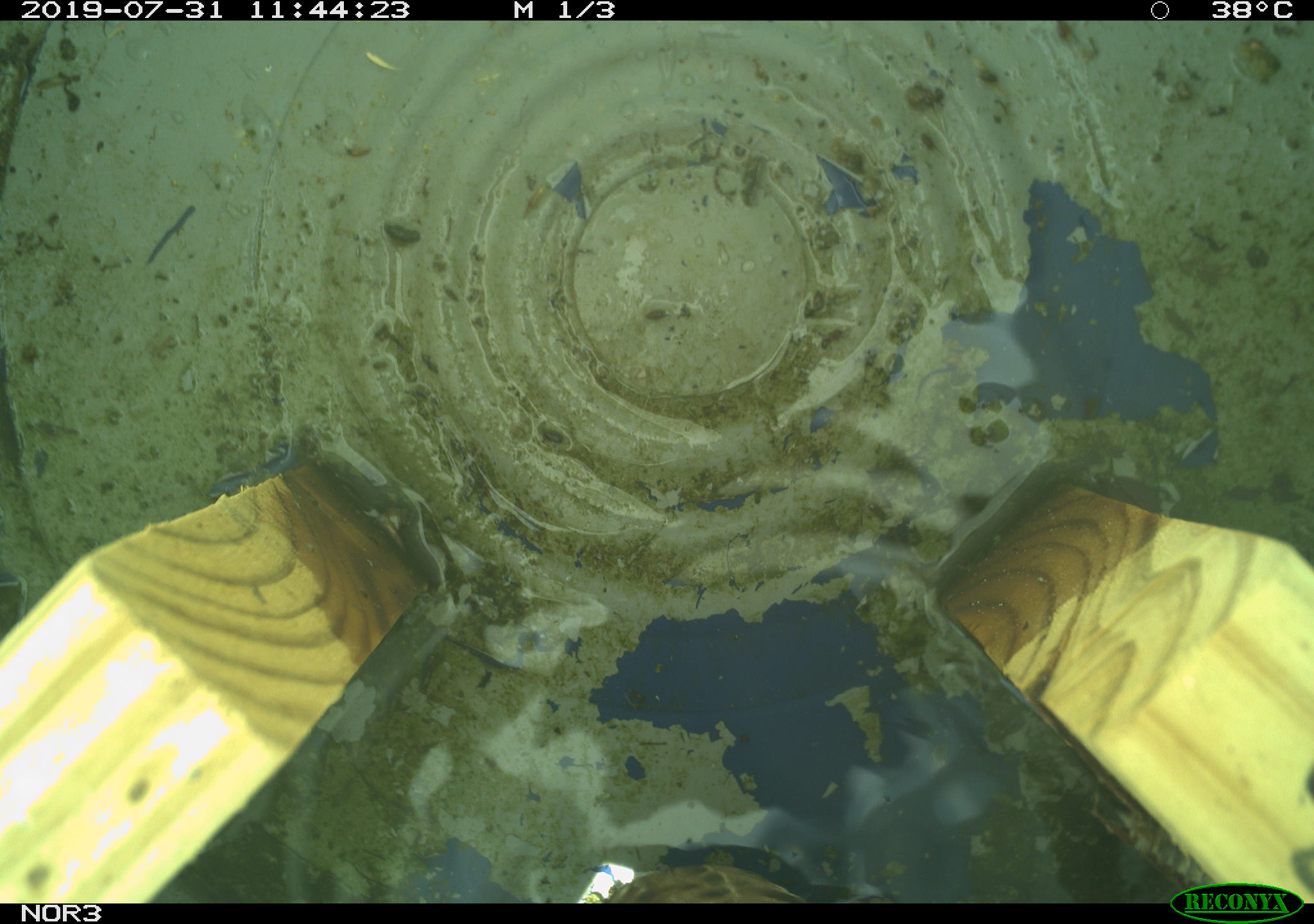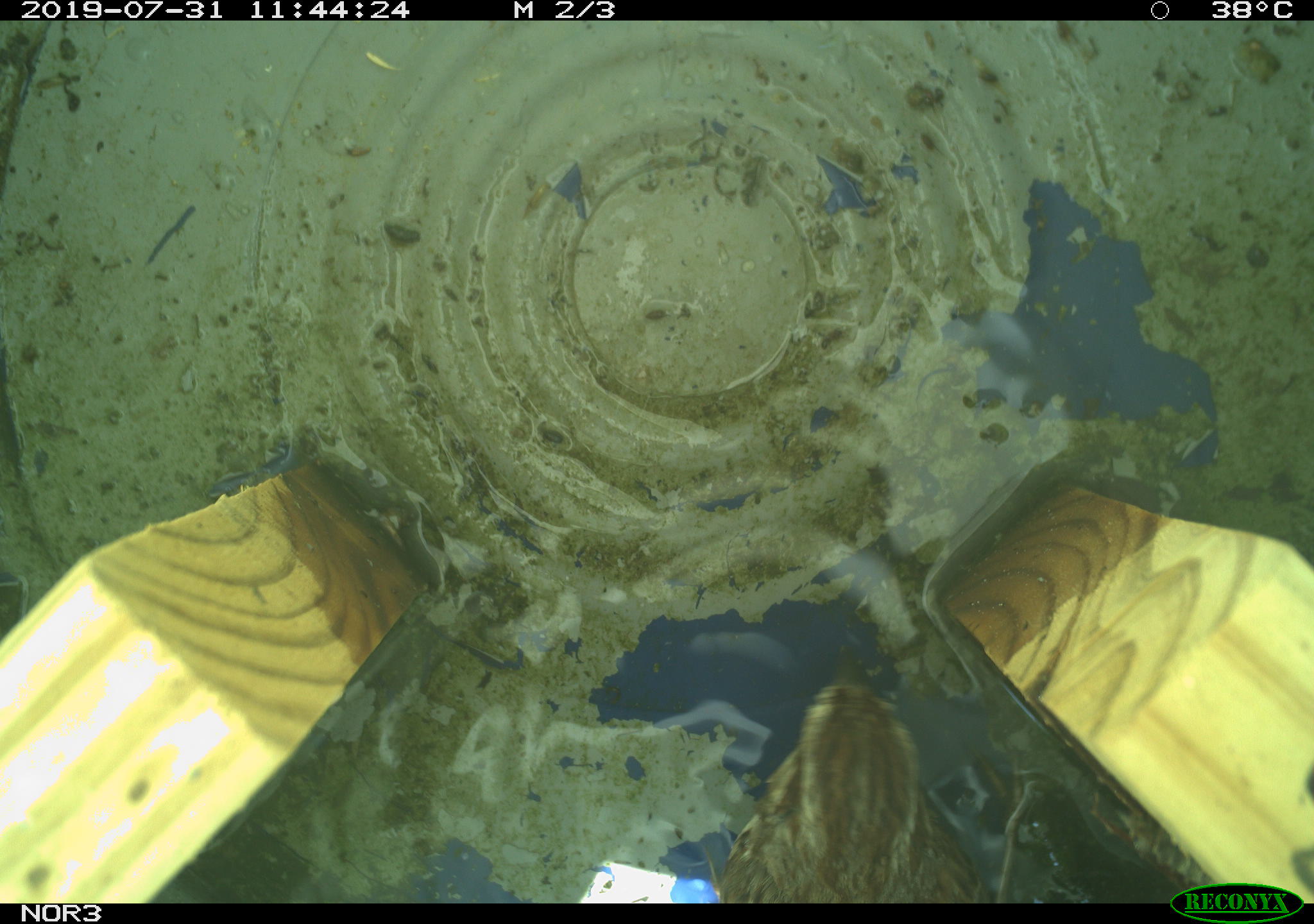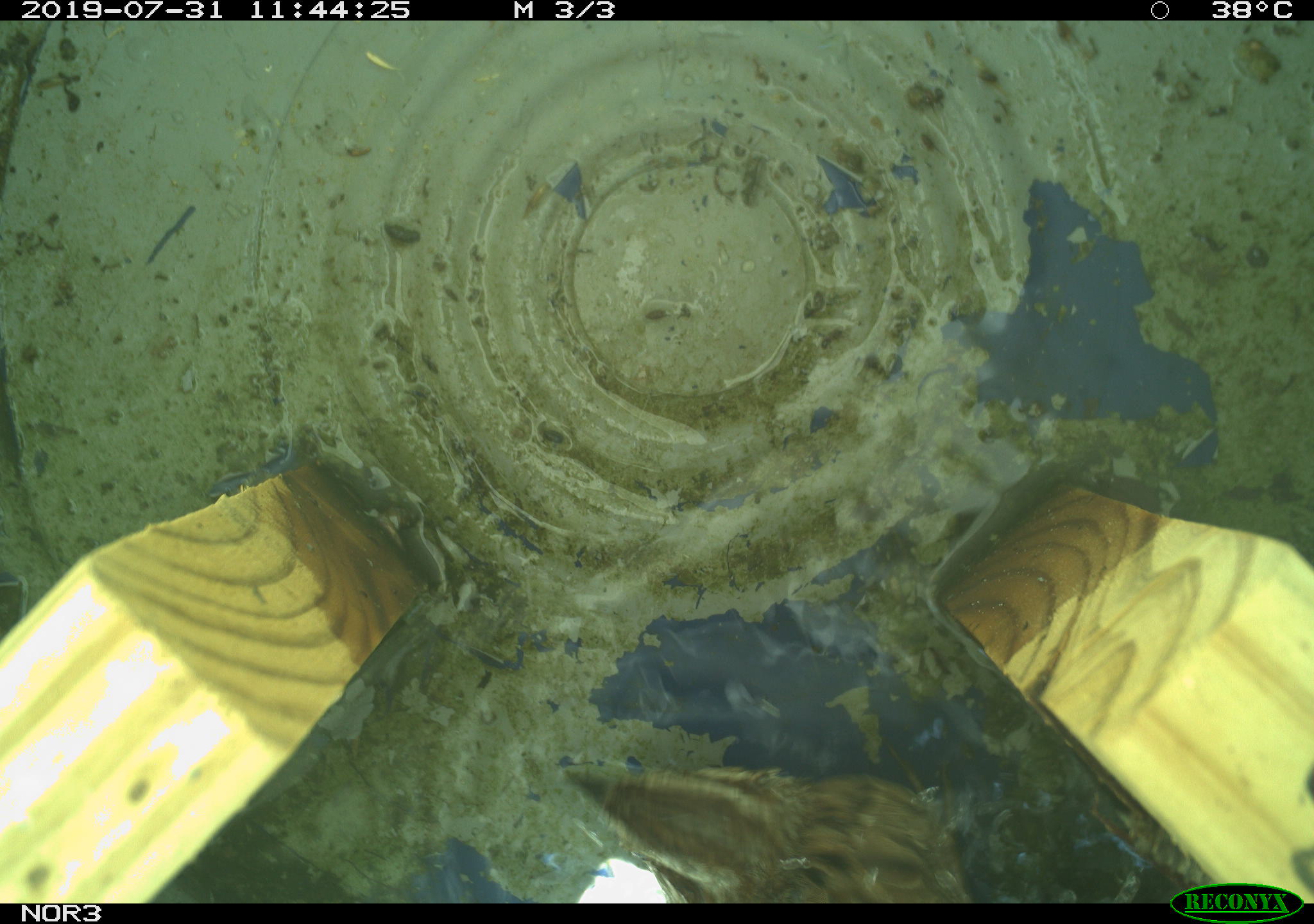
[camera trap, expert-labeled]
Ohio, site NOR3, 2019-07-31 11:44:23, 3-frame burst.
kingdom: Animalia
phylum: Chordata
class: Aves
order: Passeriformes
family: Passerellidae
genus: Melospiza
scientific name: Melospiza melodia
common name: song sparrow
Song sparrow (Melospiza melodia).